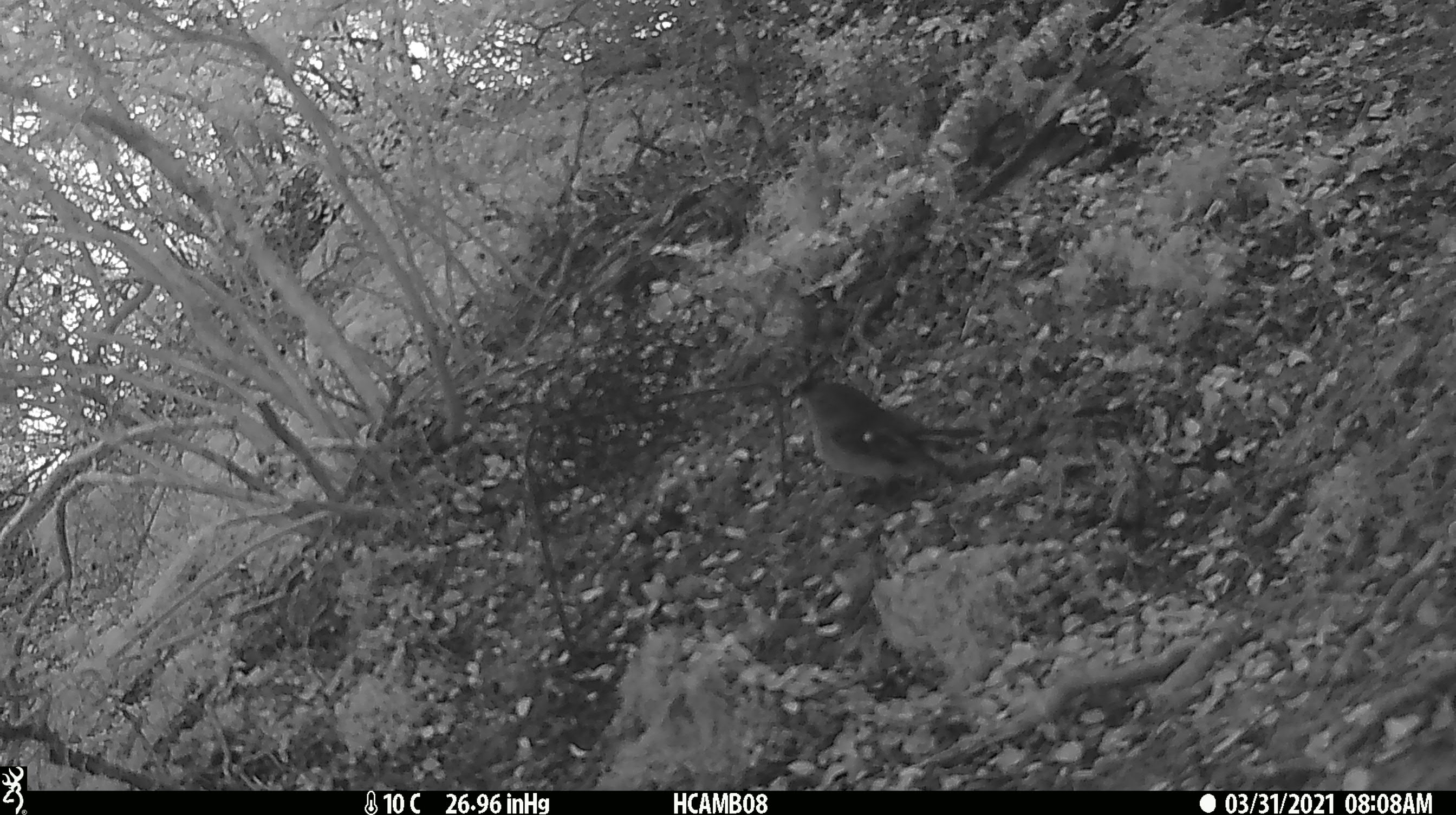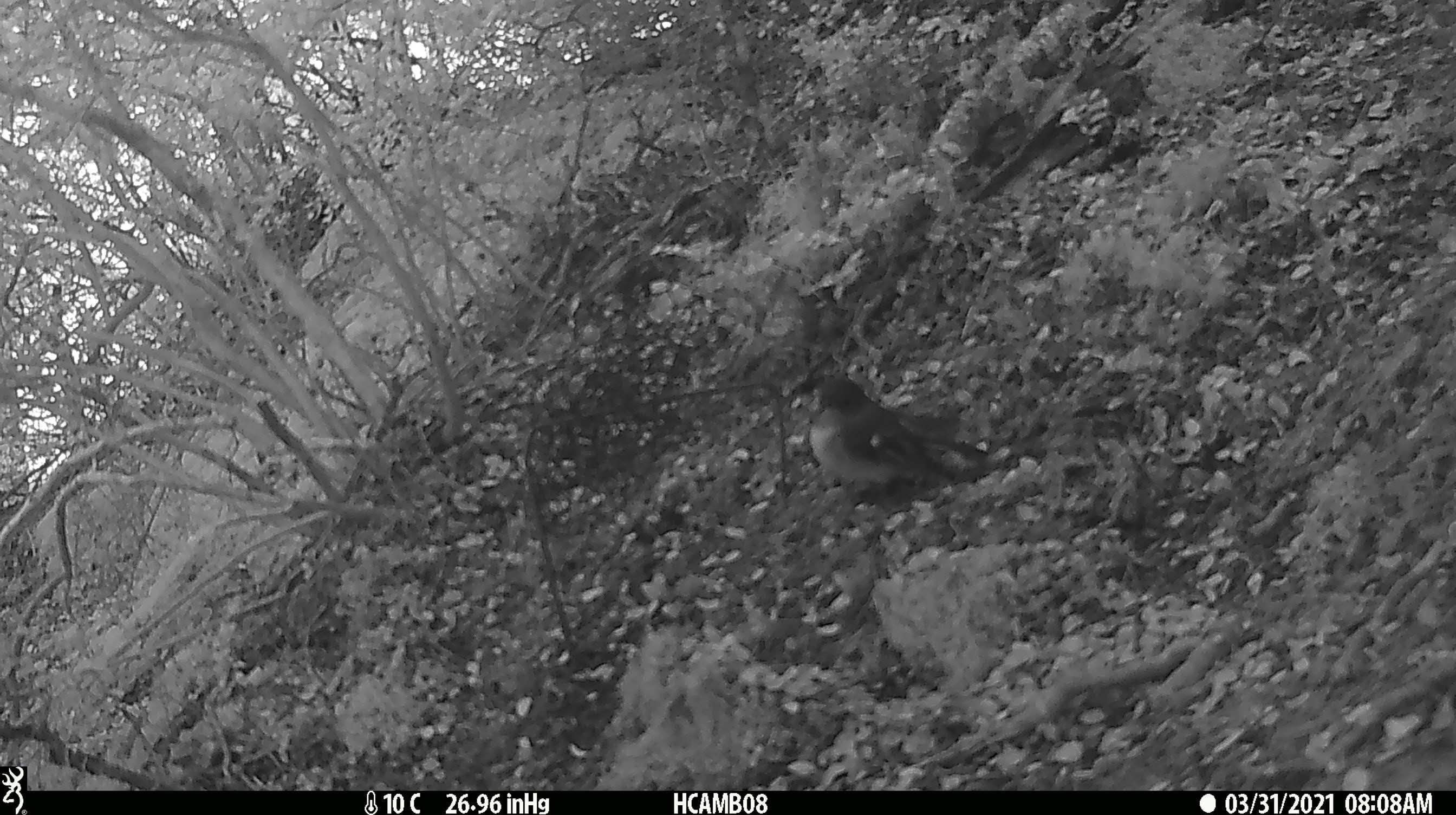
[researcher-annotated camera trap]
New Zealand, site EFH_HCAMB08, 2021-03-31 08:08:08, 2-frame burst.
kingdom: Animalia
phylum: Chordata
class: Aves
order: Passeriformes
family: Petroicidae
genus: Petroica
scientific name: Petroica macrocephala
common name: tomtit